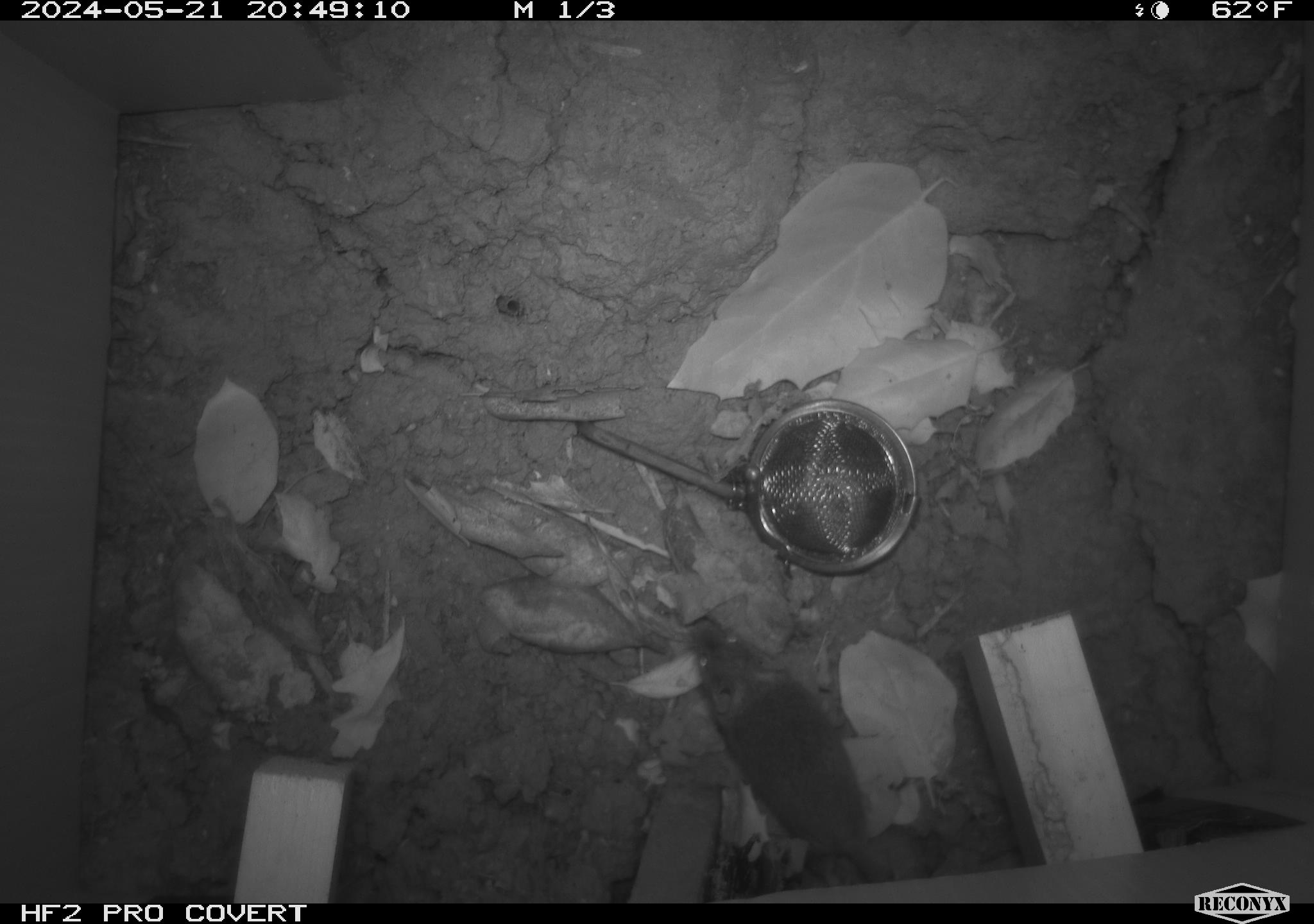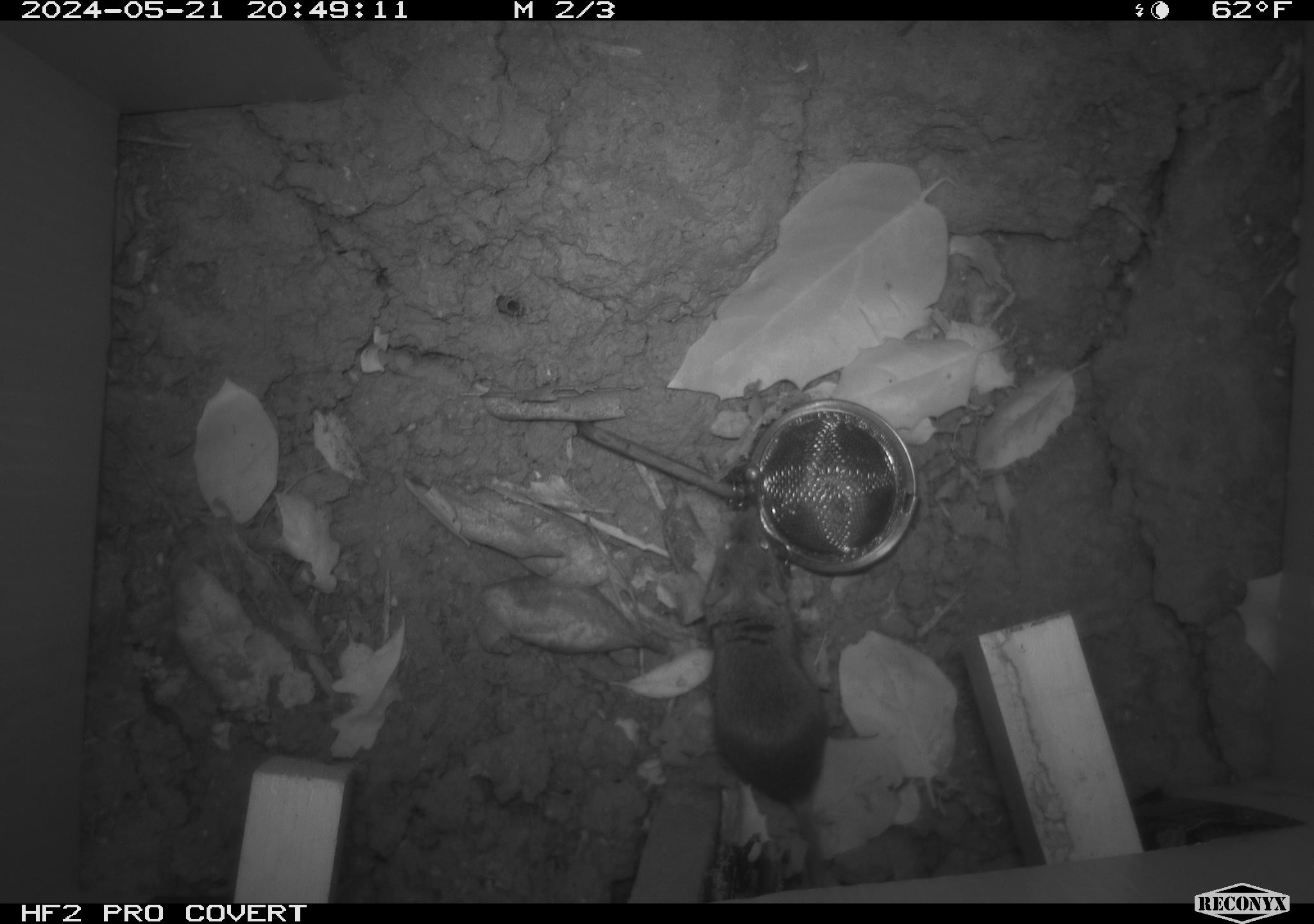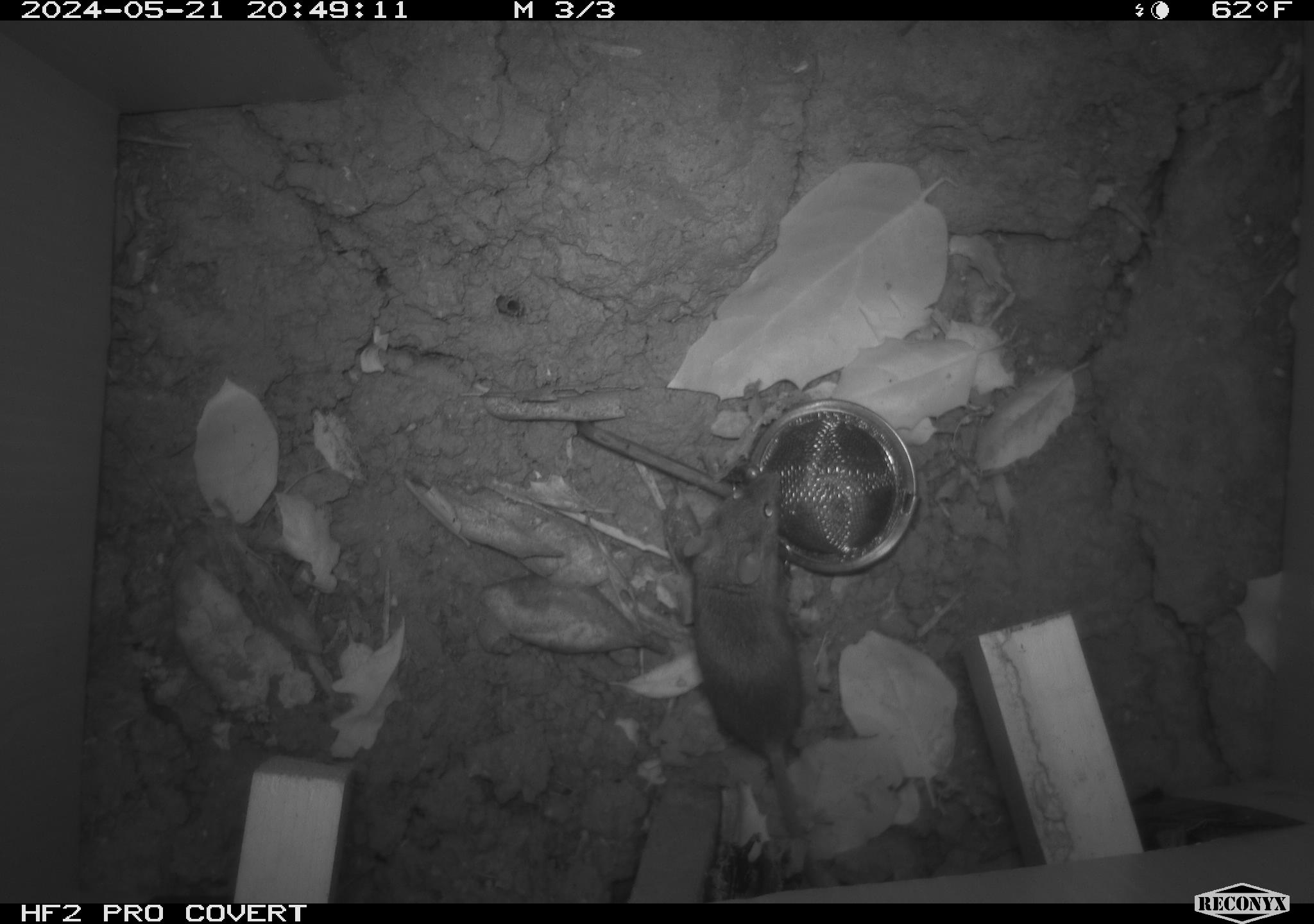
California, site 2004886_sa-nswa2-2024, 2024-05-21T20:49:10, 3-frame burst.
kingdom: Animalia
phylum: Chordata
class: Mammalia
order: Rodentia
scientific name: Rodentia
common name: rodent